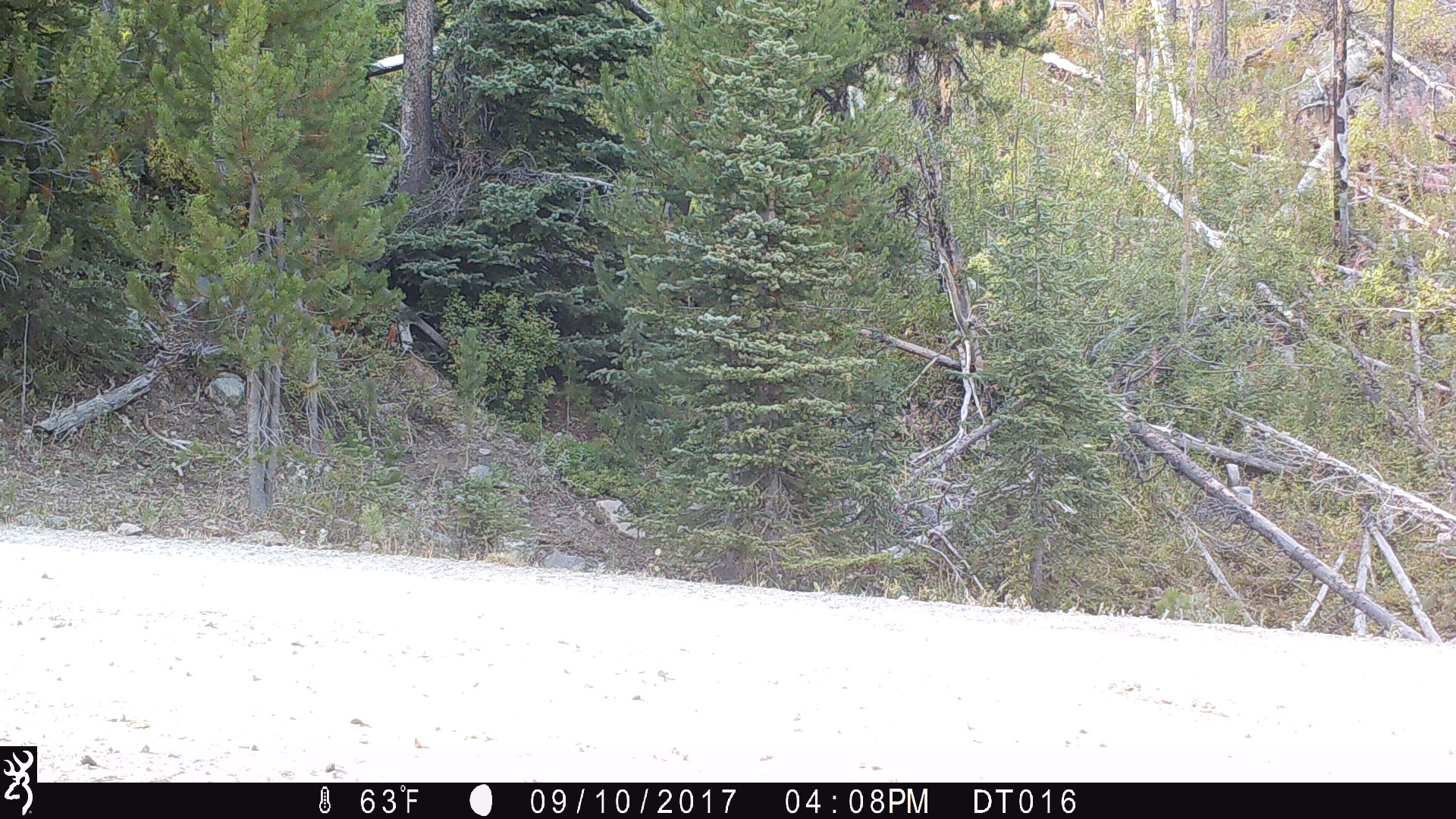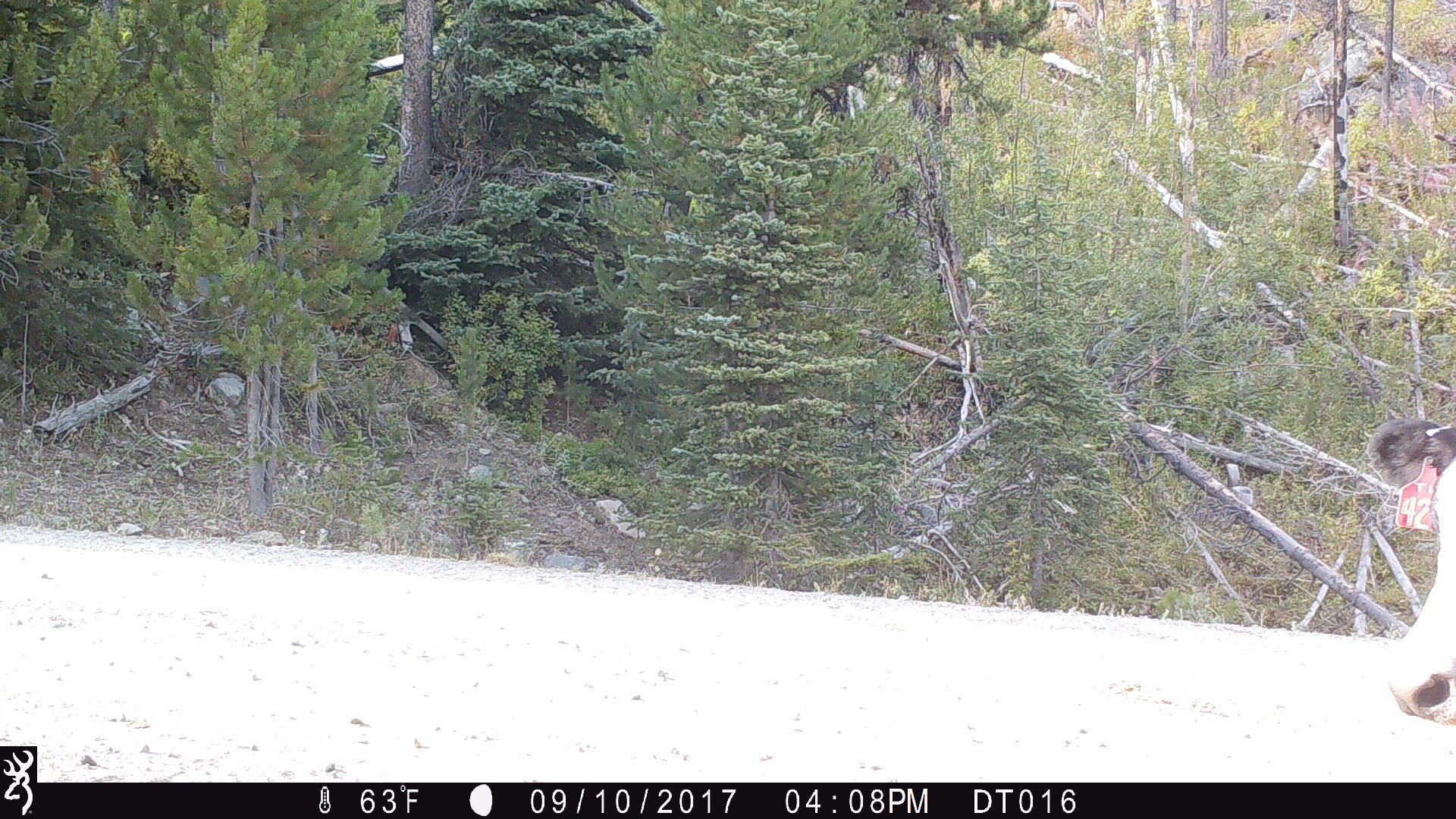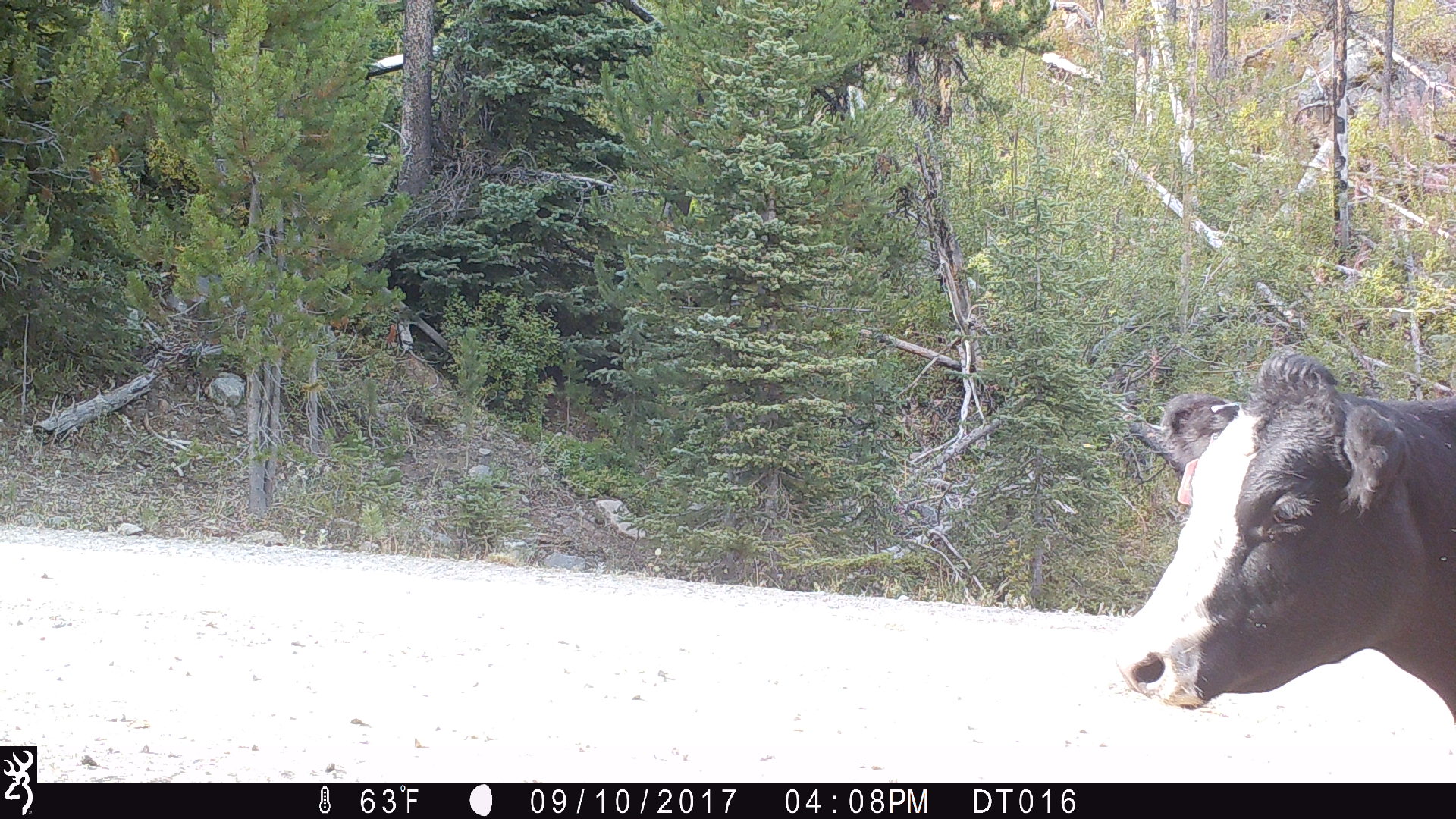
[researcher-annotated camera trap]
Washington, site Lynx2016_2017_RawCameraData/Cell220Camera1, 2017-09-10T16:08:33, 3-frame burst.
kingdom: Animalia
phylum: Chordata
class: Mammalia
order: Artiodactyla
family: Bovidae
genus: Bos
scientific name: Bos taurus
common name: domestic cattle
Domestic cattle (Bos taurus). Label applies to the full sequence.